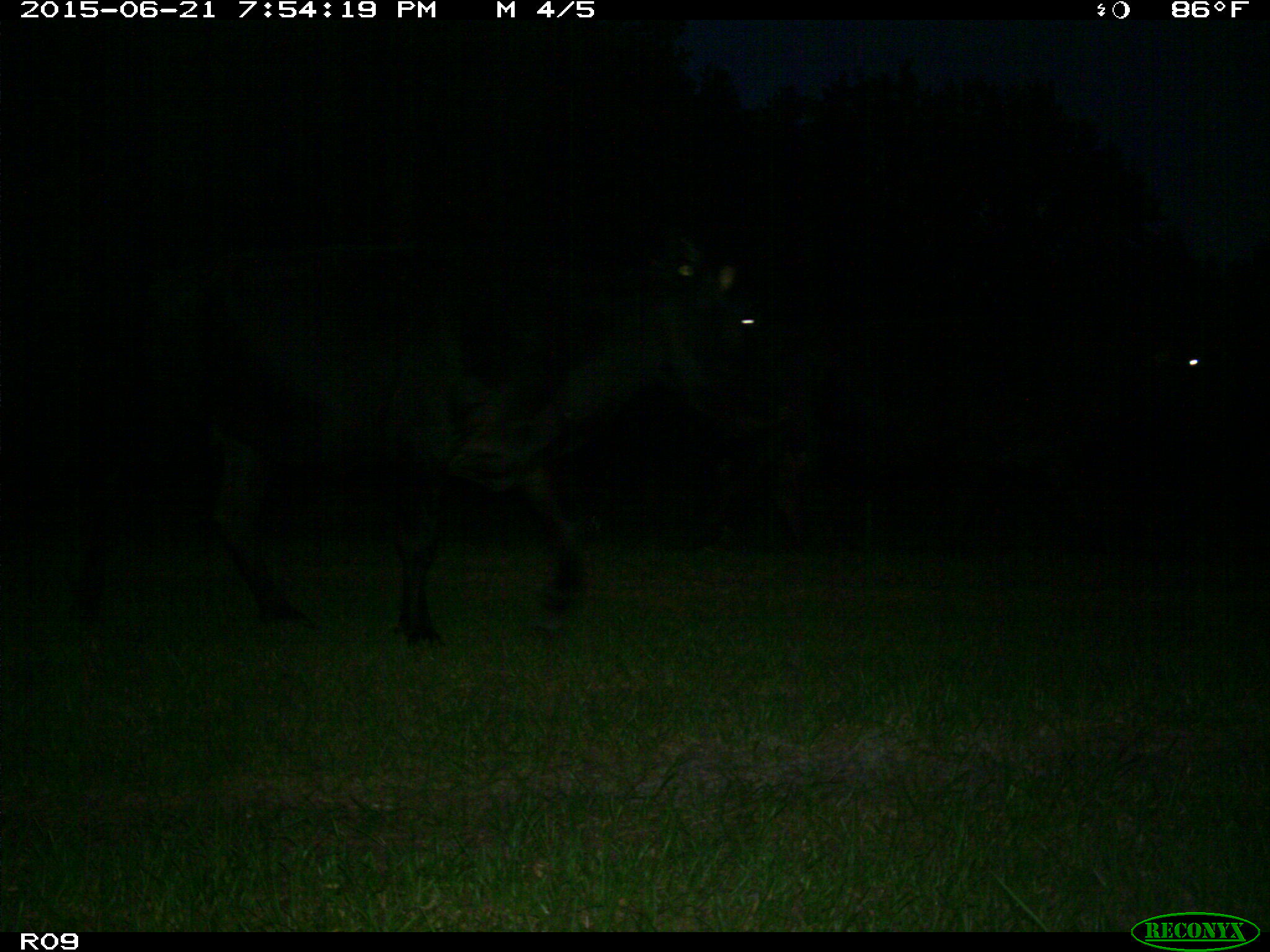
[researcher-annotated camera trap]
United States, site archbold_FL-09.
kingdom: Animalia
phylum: Chordata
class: Mammalia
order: Artiodactyla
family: Bovidae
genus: Bos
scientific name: Bos taurus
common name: domestic cow